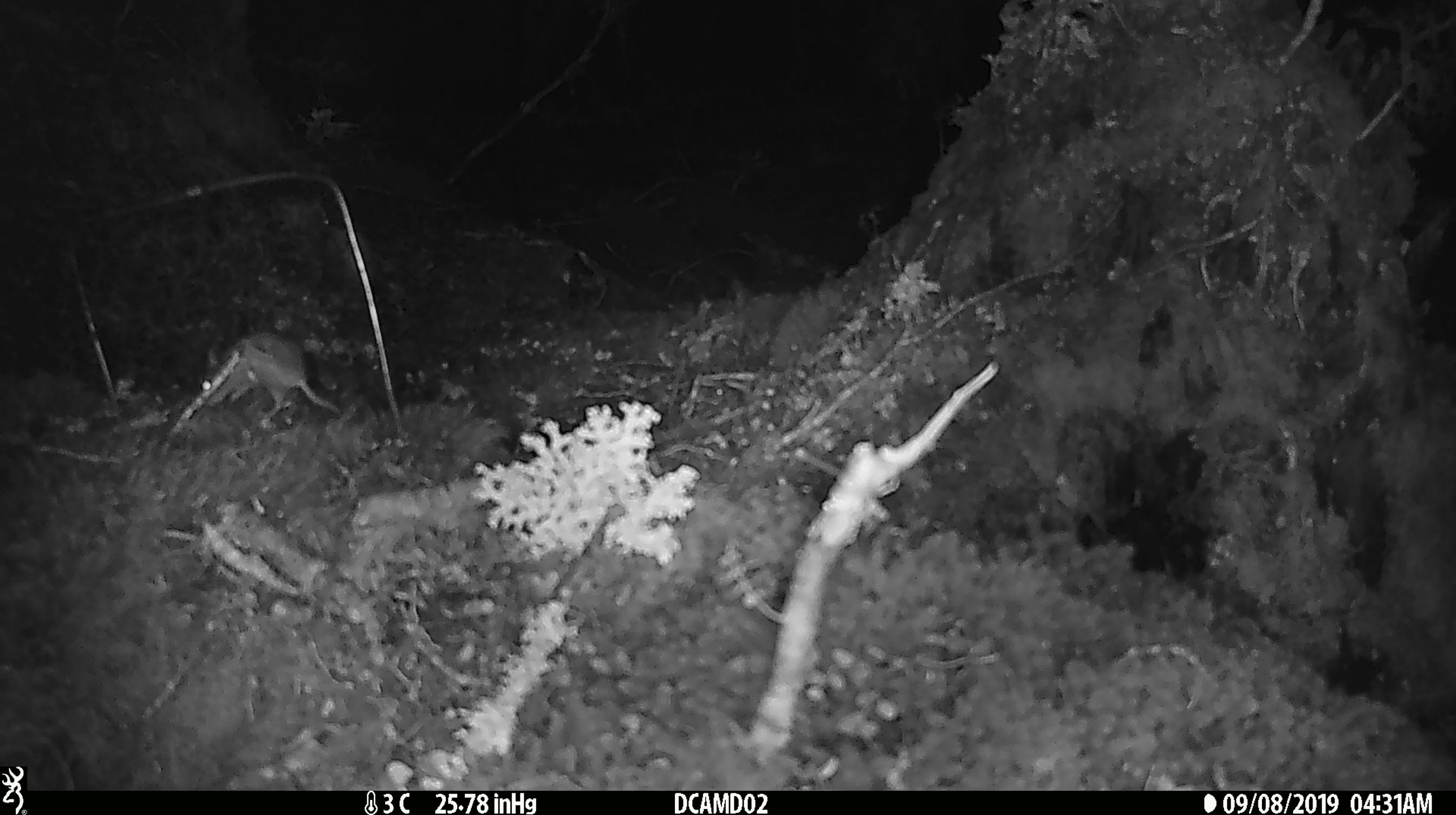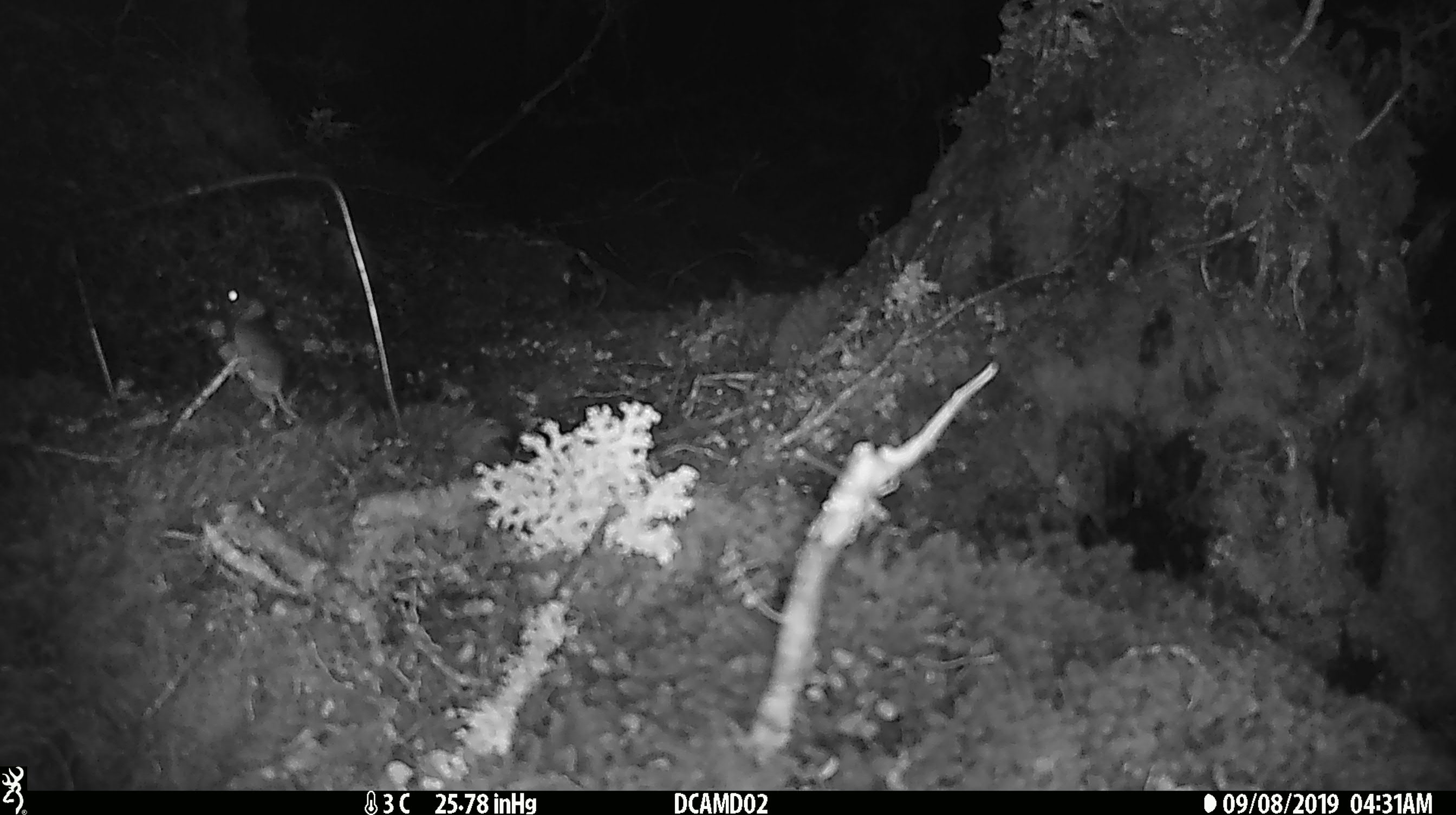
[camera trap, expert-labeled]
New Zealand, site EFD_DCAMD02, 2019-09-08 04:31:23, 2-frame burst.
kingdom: Animalia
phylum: Chordata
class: Mammalia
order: Rodentia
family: Muridae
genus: Mus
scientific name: Mus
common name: mouse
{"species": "mouse (Mus)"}